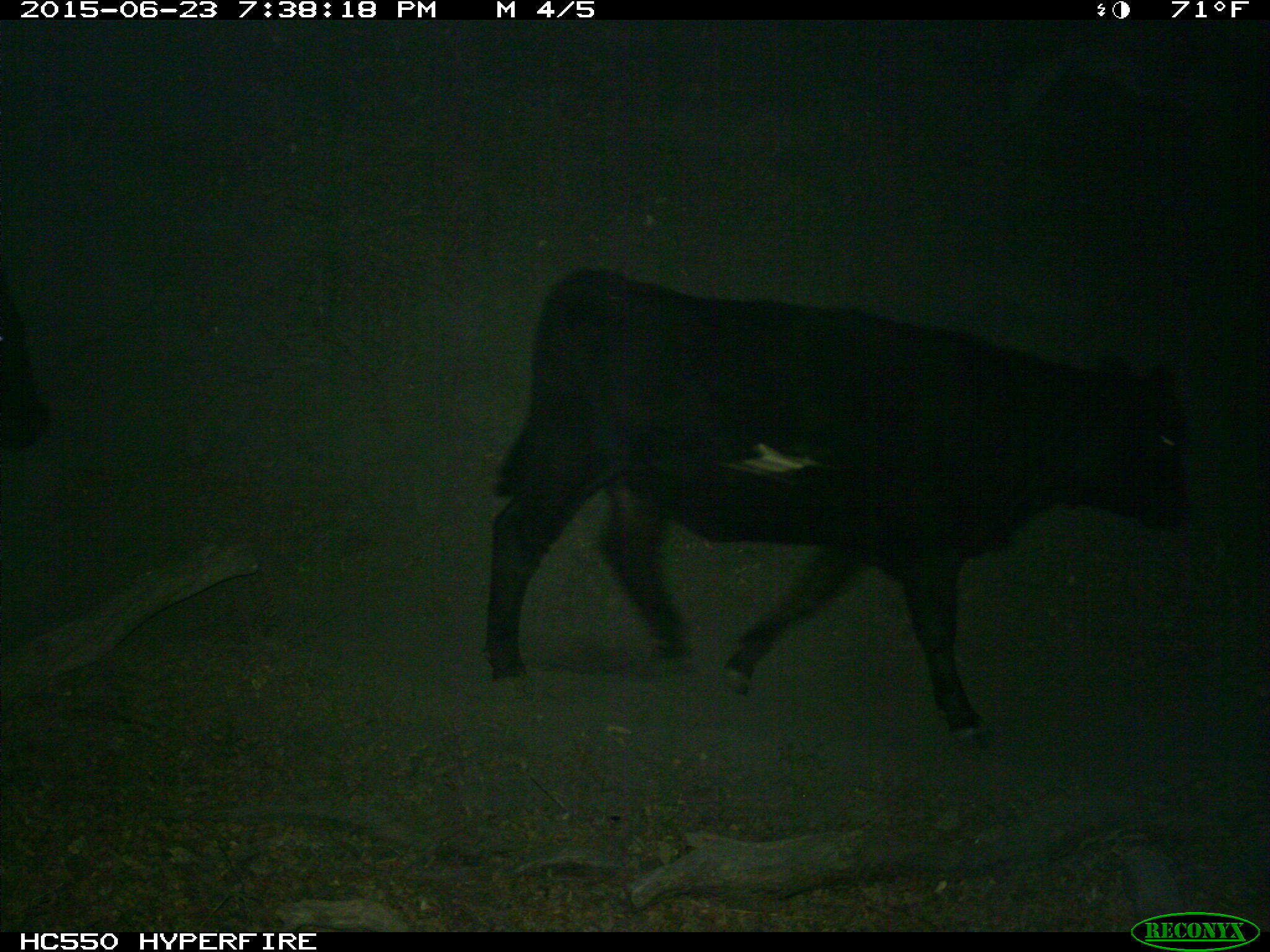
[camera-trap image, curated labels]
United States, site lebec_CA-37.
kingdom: Animalia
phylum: Chordata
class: Mammalia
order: Artiodactyla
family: Bovidae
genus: Bos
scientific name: Bos taurus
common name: domestic cow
Bos taurus (domestic cow).